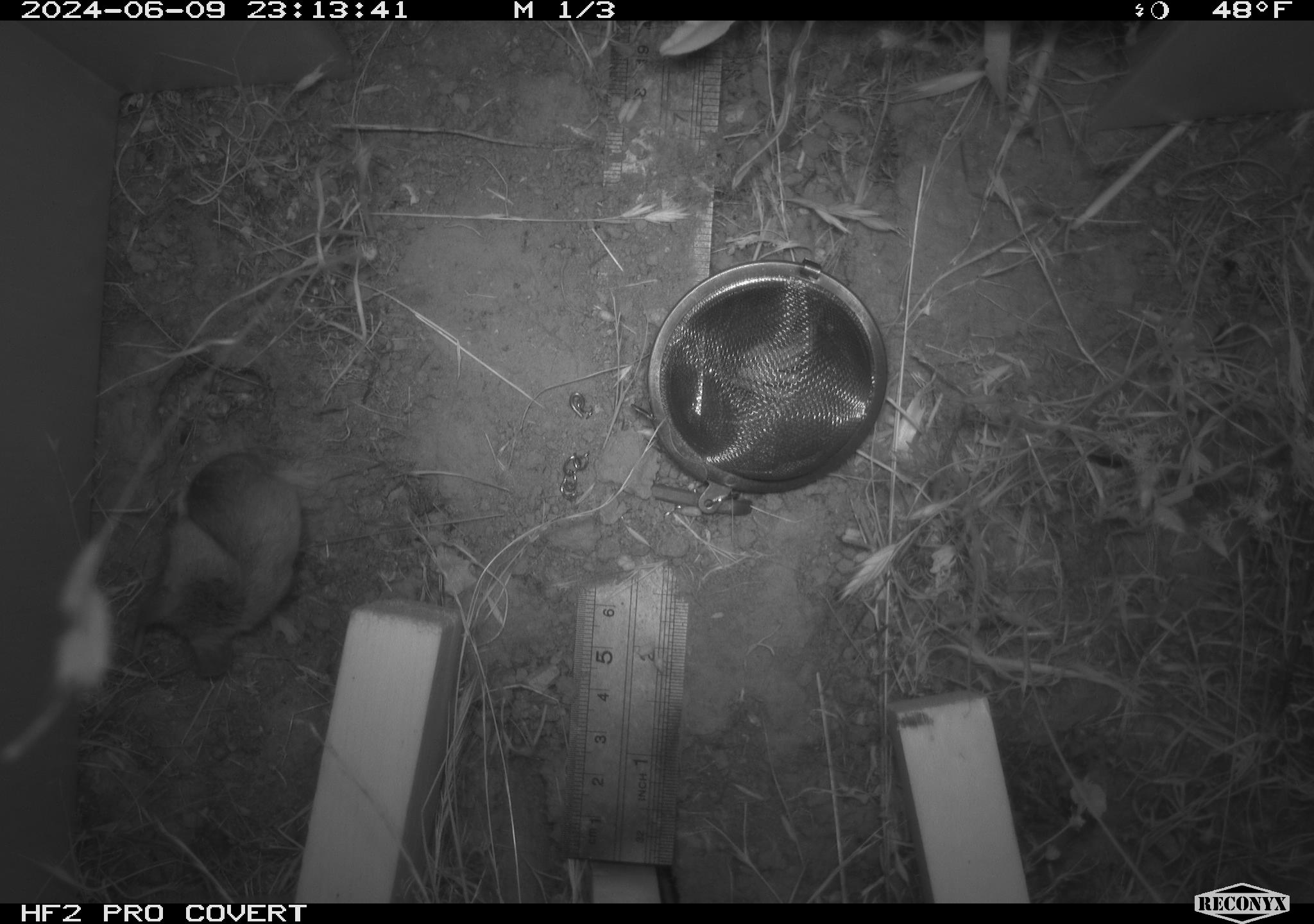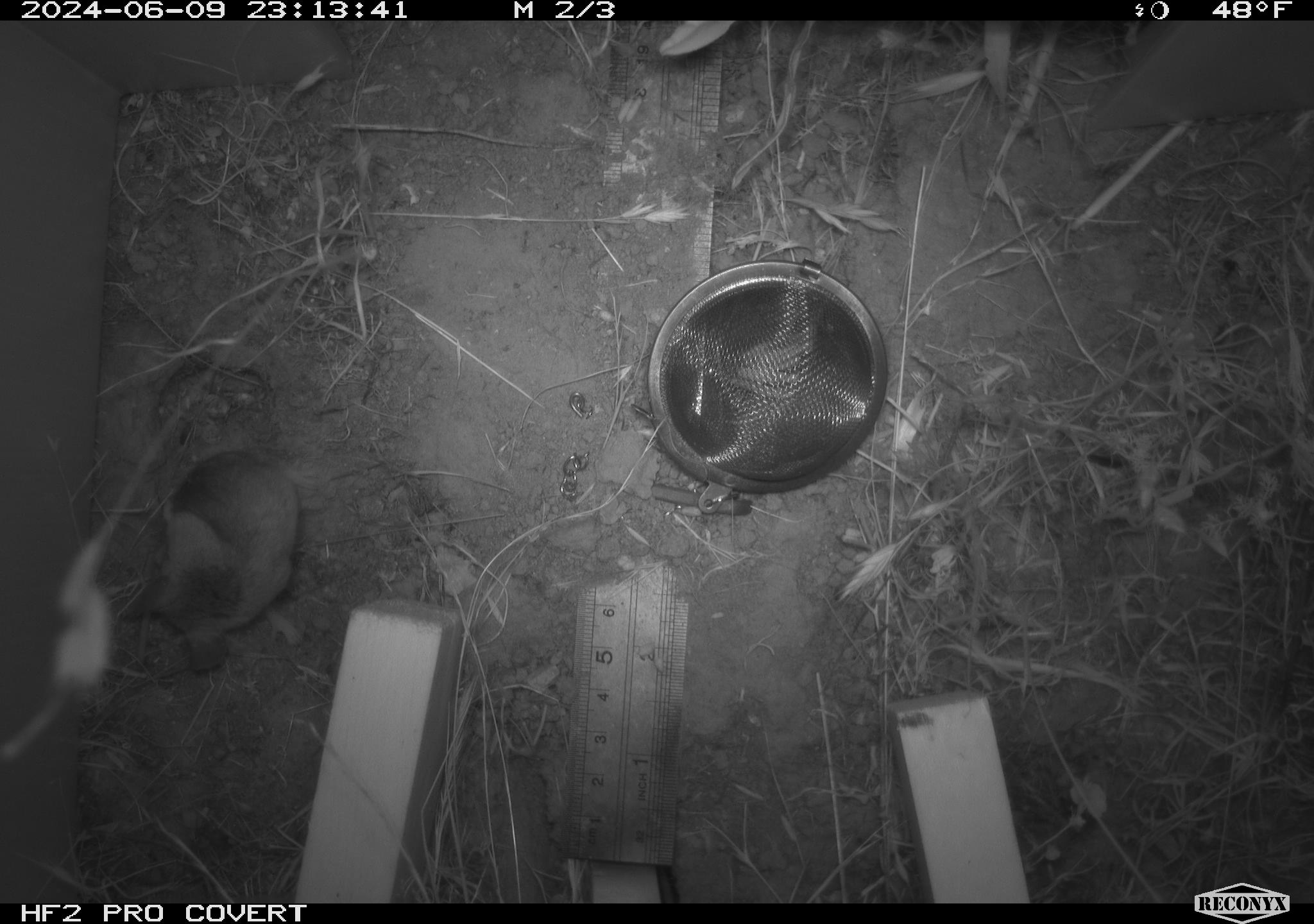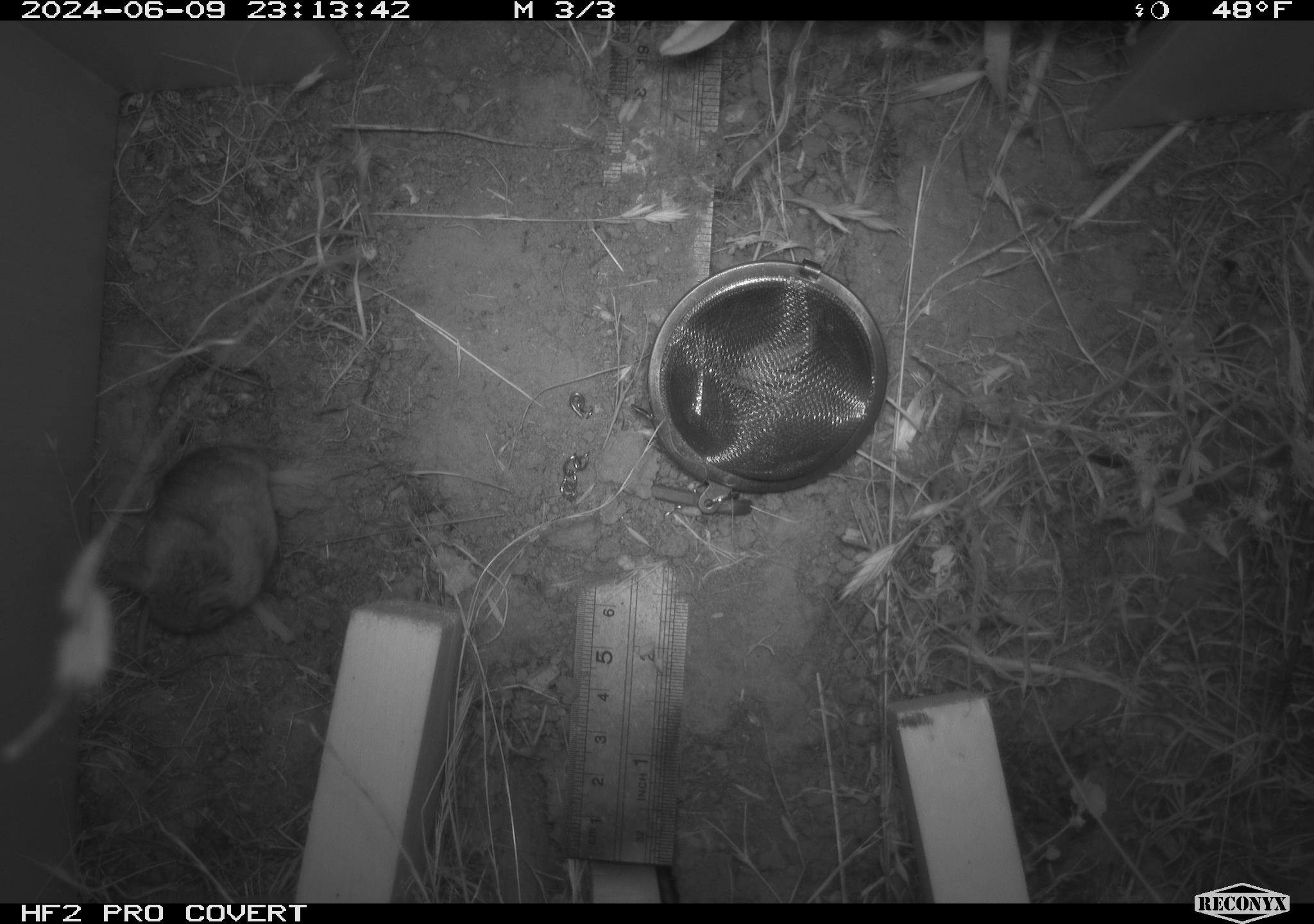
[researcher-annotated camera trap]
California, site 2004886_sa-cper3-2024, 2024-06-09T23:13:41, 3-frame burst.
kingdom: Animalia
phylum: Chordata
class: Mammalia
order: Rodentia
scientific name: Rodentia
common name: rodent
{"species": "rodent (Rodentia)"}